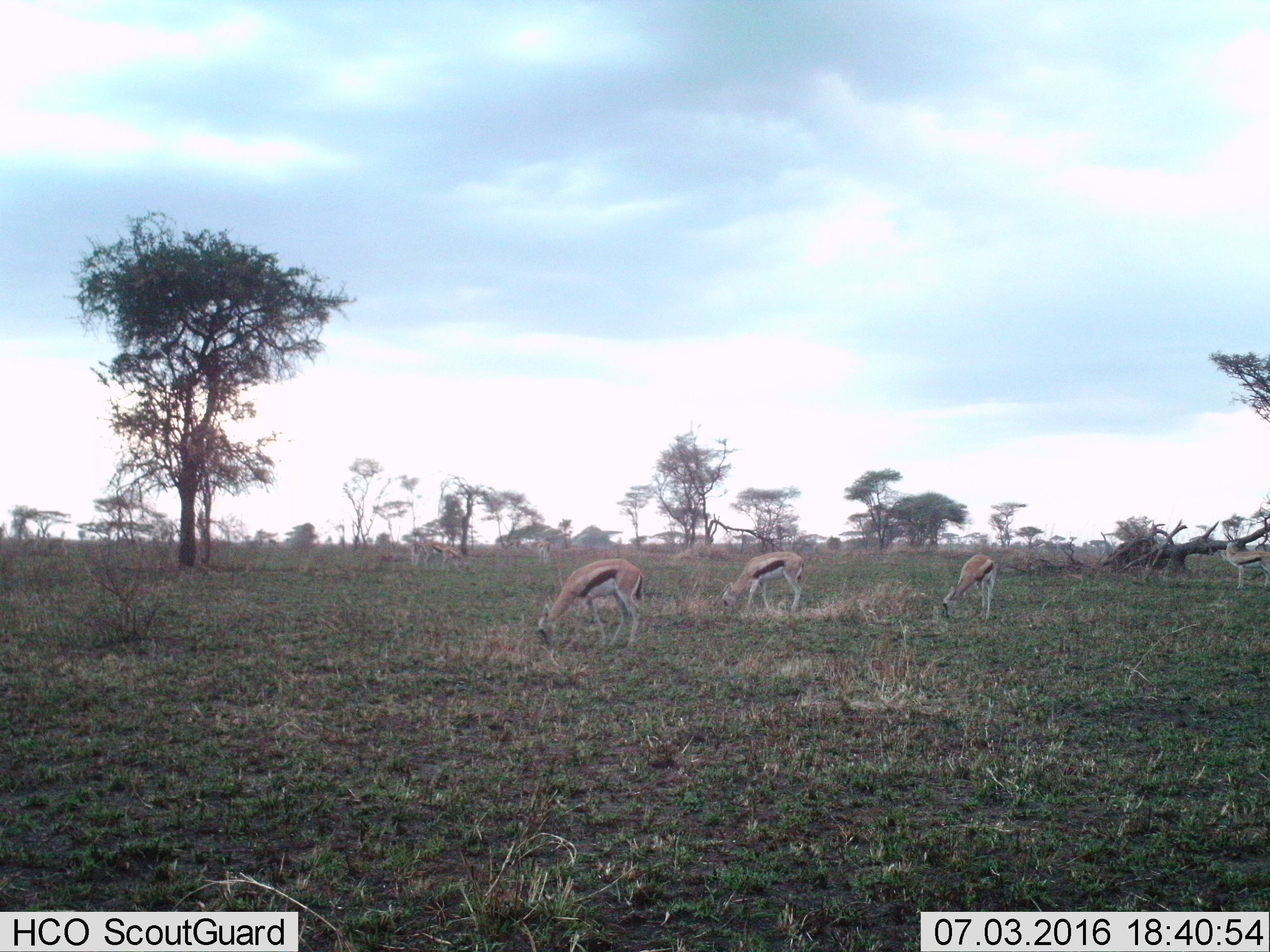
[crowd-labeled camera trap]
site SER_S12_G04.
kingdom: Animalia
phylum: Chordata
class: Mammalia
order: Artiodactyla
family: Bovidae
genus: Eudorcas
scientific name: Eudorcas thomsonii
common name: thomson's gazelle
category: gazellethomsons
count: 4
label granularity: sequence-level